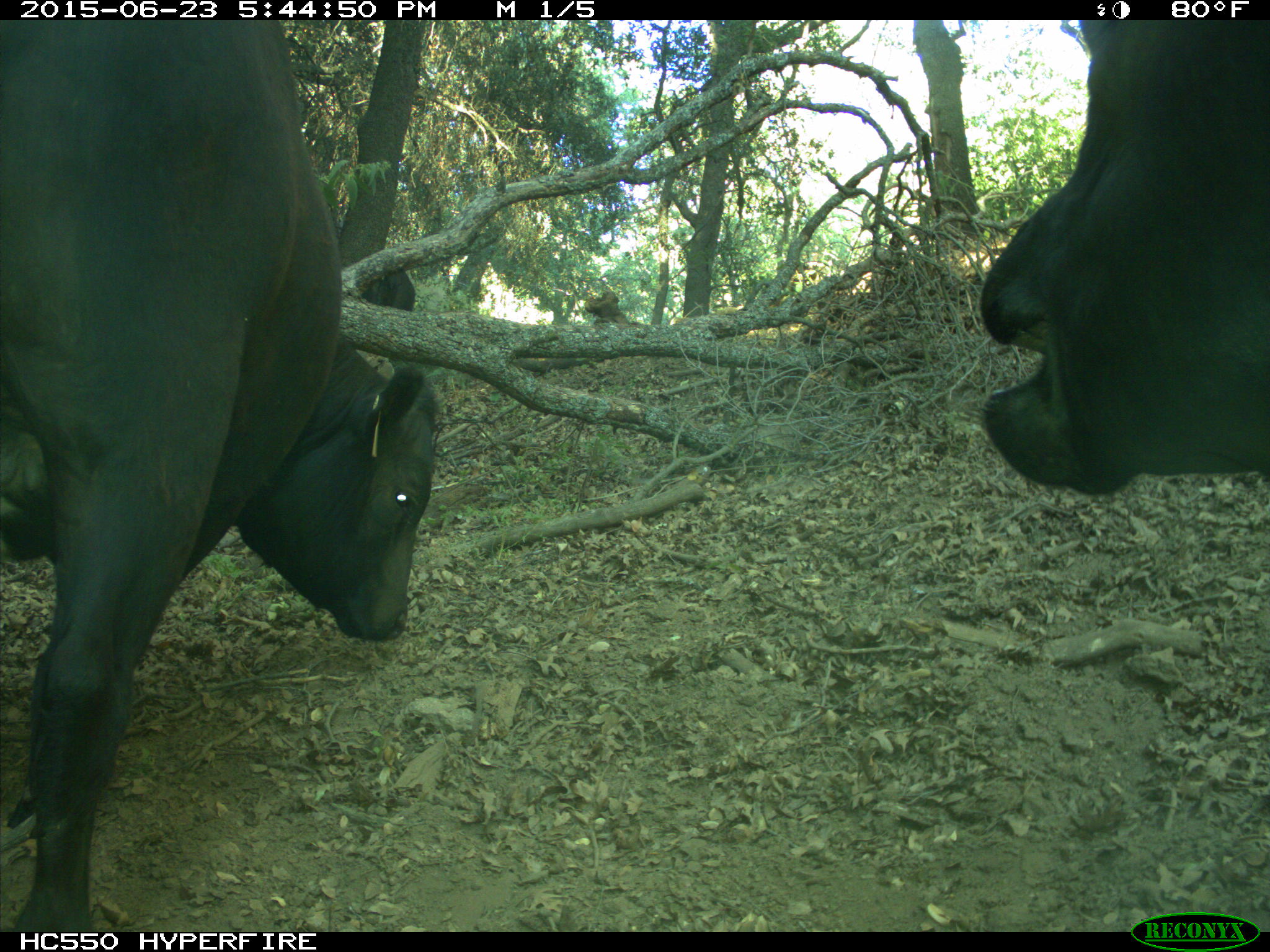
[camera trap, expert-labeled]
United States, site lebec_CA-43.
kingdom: Animalia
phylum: Chordata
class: Mammalia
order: Artiodactyla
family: Bovidae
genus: Bos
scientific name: Bos taurus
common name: domestic cow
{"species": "Bos taurus (domestic cow)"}